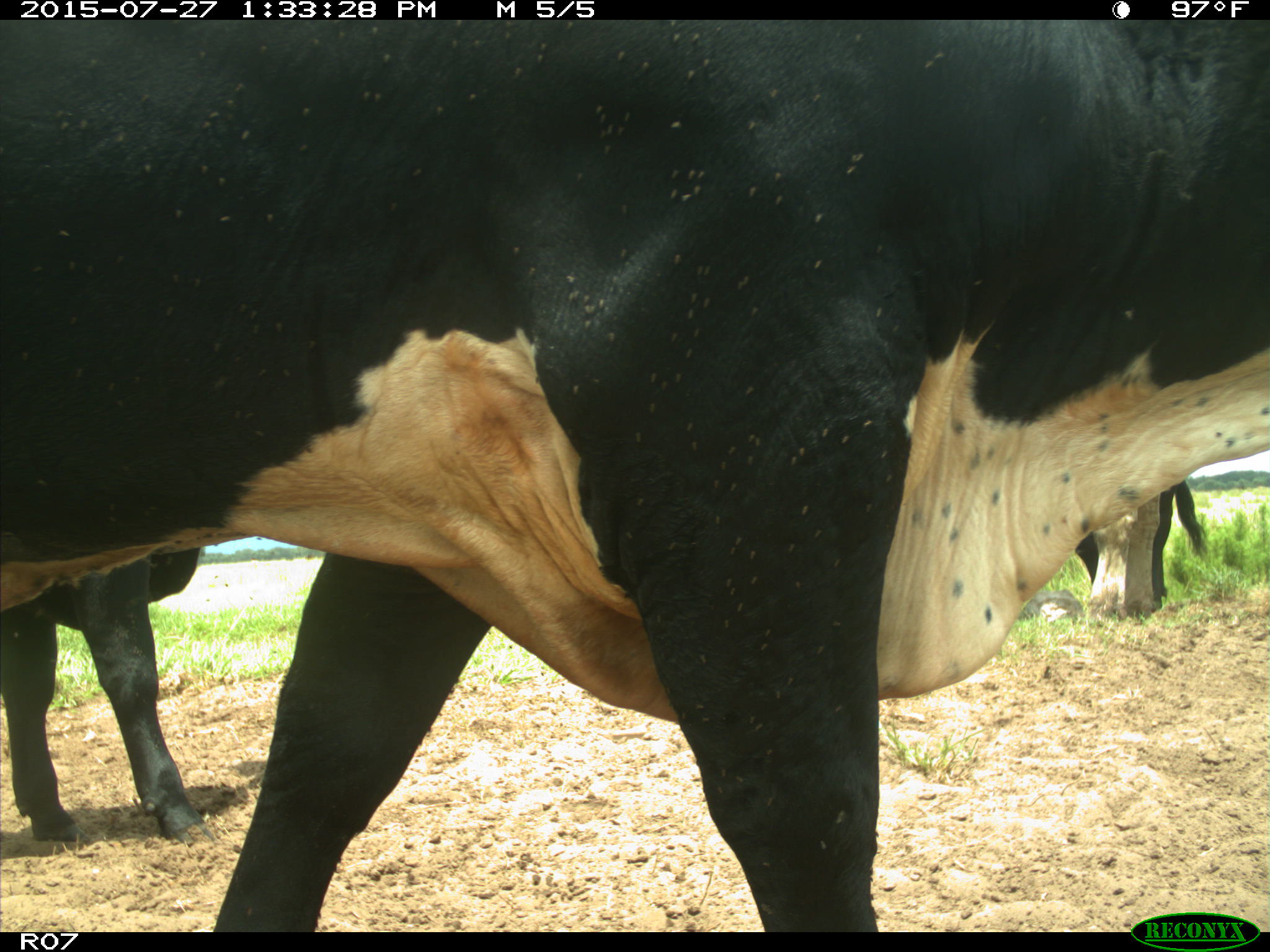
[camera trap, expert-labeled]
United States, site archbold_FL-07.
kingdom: Animalia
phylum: Chordata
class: Mammalia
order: Artiodactyla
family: Bovidae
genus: Bos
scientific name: Bos taurus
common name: domestic cow